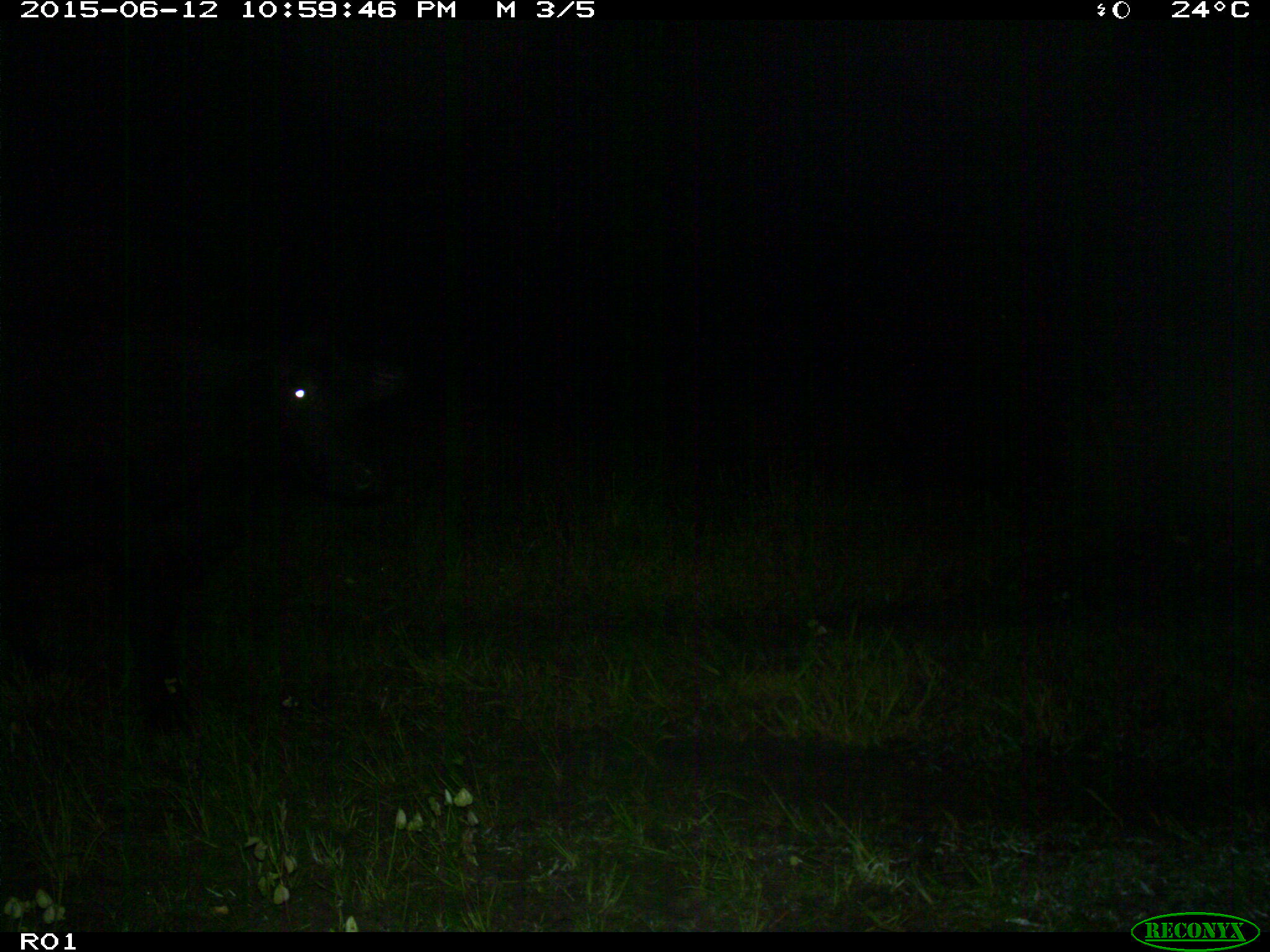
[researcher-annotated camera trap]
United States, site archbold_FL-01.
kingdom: Animalia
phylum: Chordata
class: Mammalia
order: Artiodactyla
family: Bovidae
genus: Bos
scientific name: Bos taurus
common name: domestic cow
Bos taurus (domestic cow).